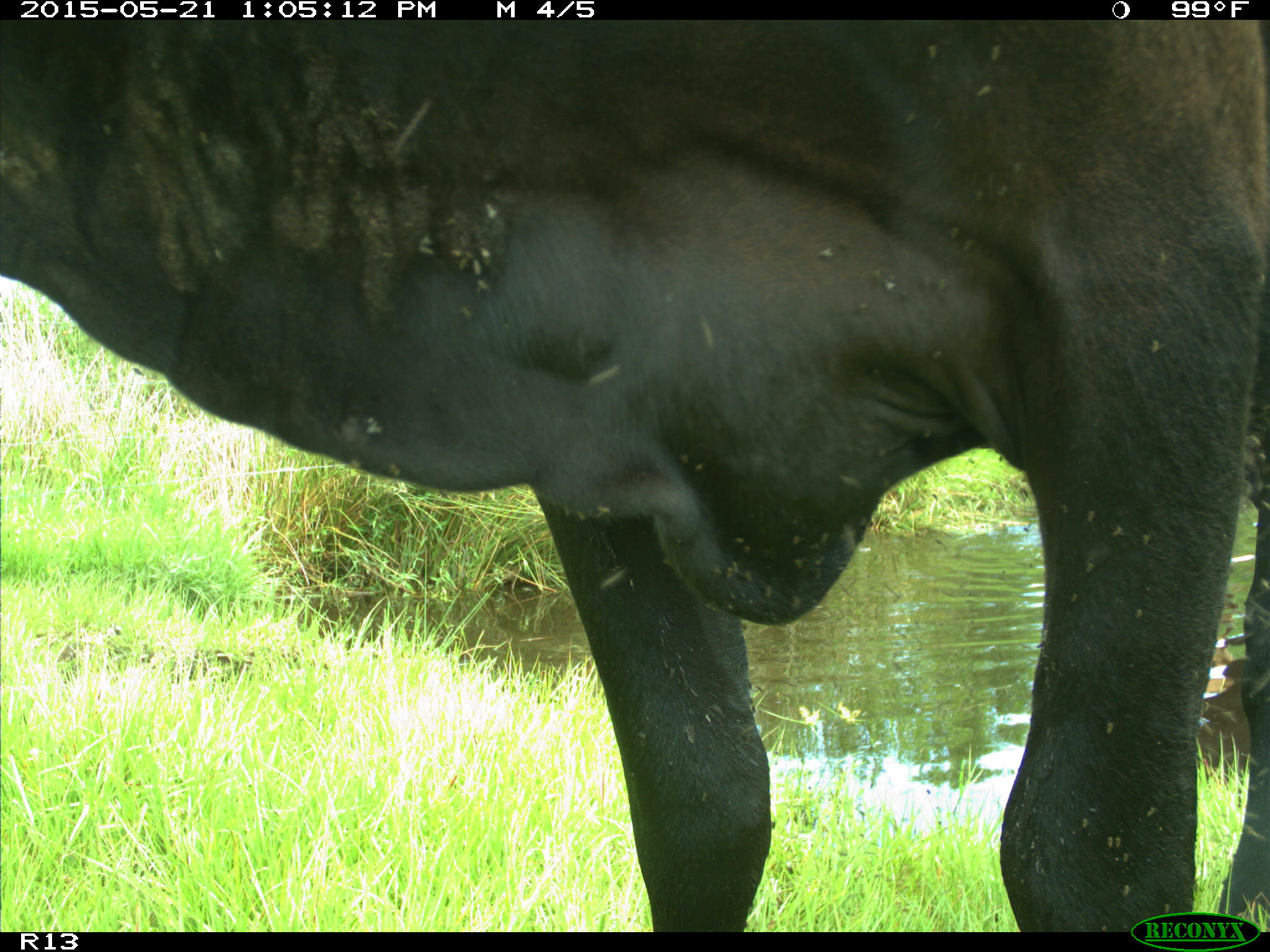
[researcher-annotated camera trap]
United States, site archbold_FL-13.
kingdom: Animalia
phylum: Chordata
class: Mammalia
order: Artiodactyla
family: Bovidae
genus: Bos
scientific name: Bos taurus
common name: domestic cow